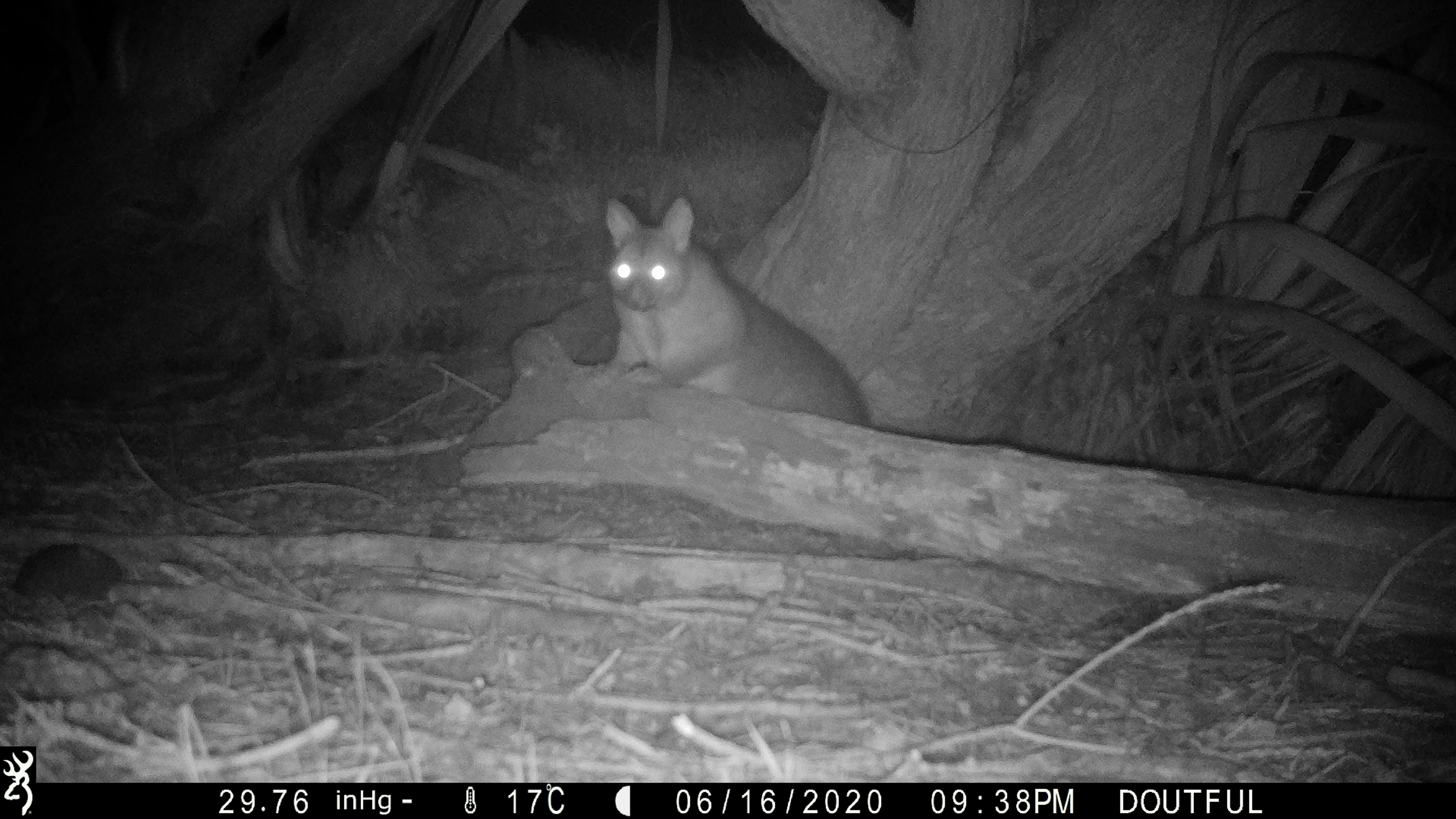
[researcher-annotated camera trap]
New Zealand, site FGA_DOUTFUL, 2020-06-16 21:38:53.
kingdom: Animalia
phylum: Chordata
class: Mammalia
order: Diprotodontia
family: Phalangeridae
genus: Trichosurus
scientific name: Trichosurus vulpecula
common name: common brushtail possum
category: possum